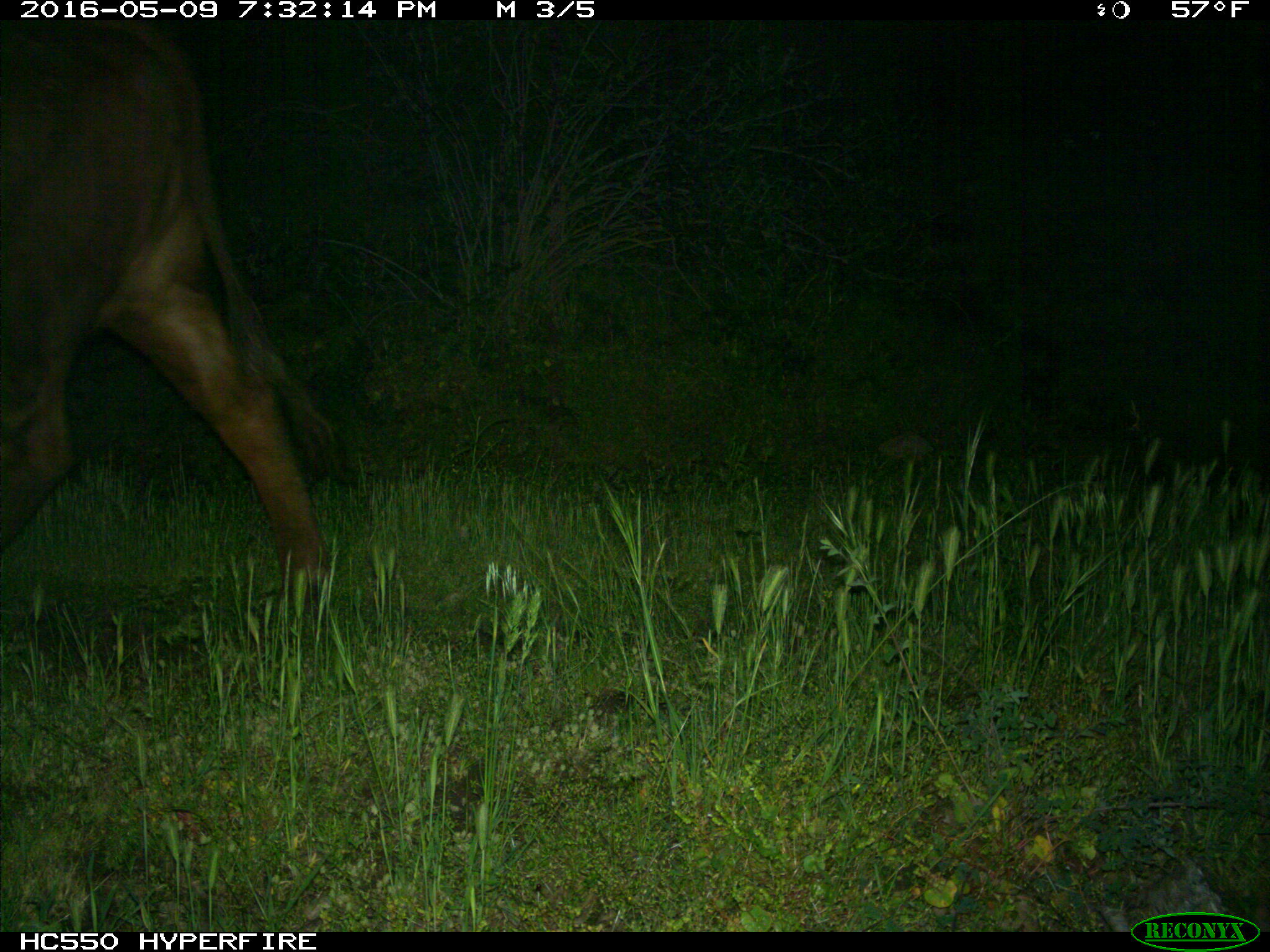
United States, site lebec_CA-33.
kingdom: Animalia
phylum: Chordata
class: Mammalia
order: Artiodactyla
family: Bovidae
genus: Bos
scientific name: Bos taurus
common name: domestic cow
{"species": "Bos taurus (domestic cow)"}